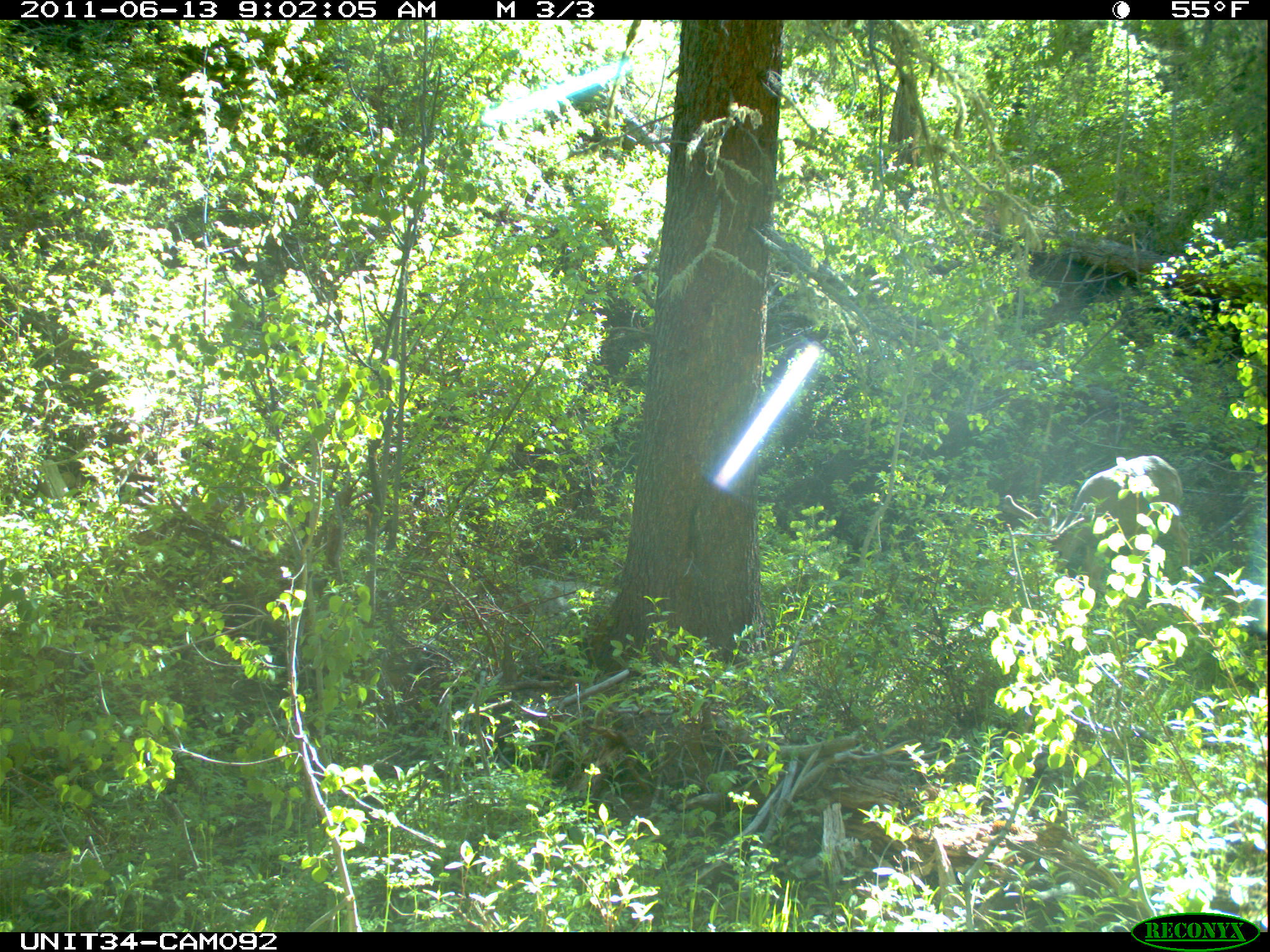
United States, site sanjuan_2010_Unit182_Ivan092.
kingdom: Animalia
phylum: Chordata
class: Mammalia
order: Artiodactyla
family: Cervidae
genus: Odocoileus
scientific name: Odocoileus hemionus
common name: mule deer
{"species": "Odocoileus hemionus (mule deer)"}